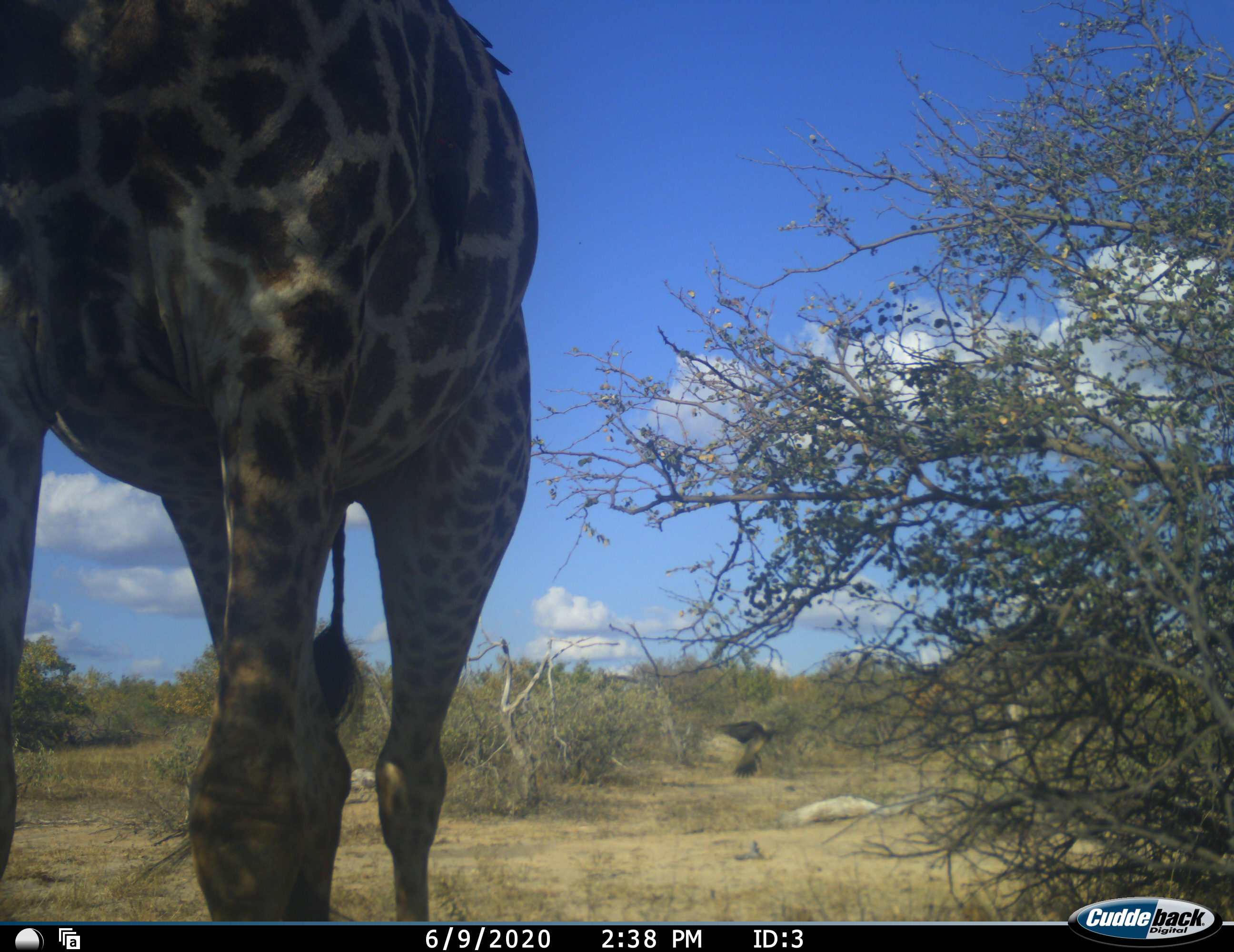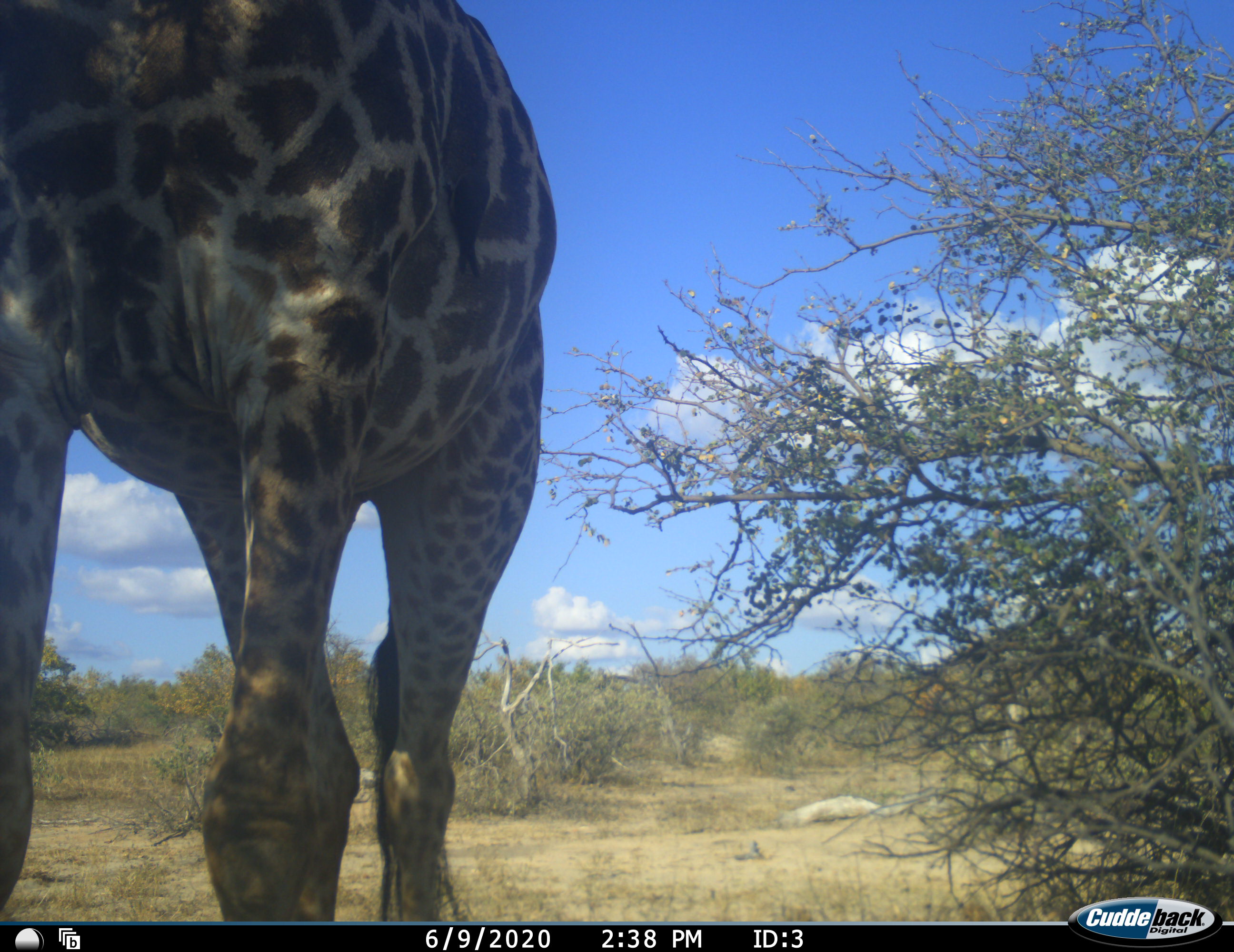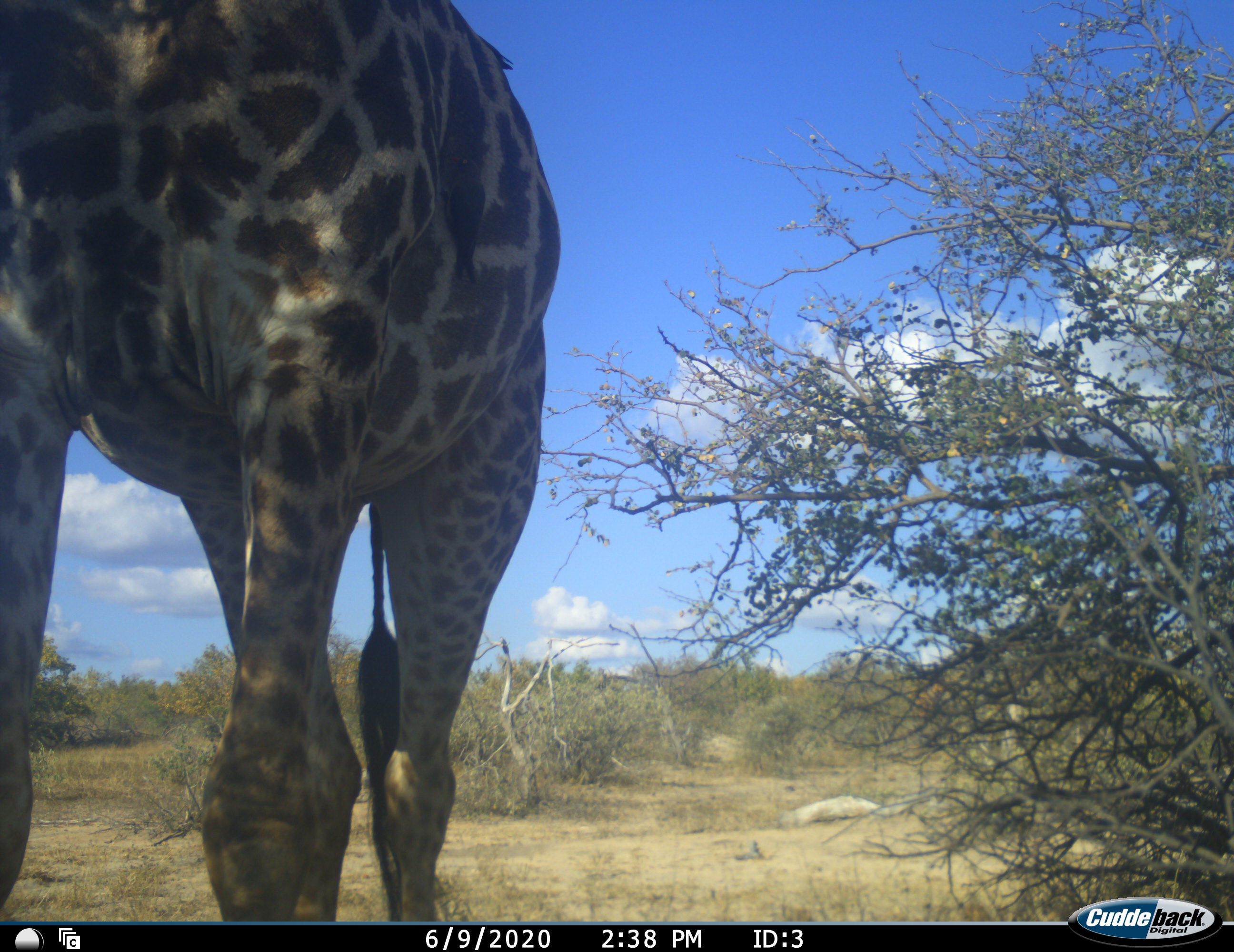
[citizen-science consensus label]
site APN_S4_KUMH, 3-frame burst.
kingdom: Animalia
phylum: Chordata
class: Mammalia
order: Artiodactyla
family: Giraffidae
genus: Giraffa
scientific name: Giraffa camelopardalis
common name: giraffe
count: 1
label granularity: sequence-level